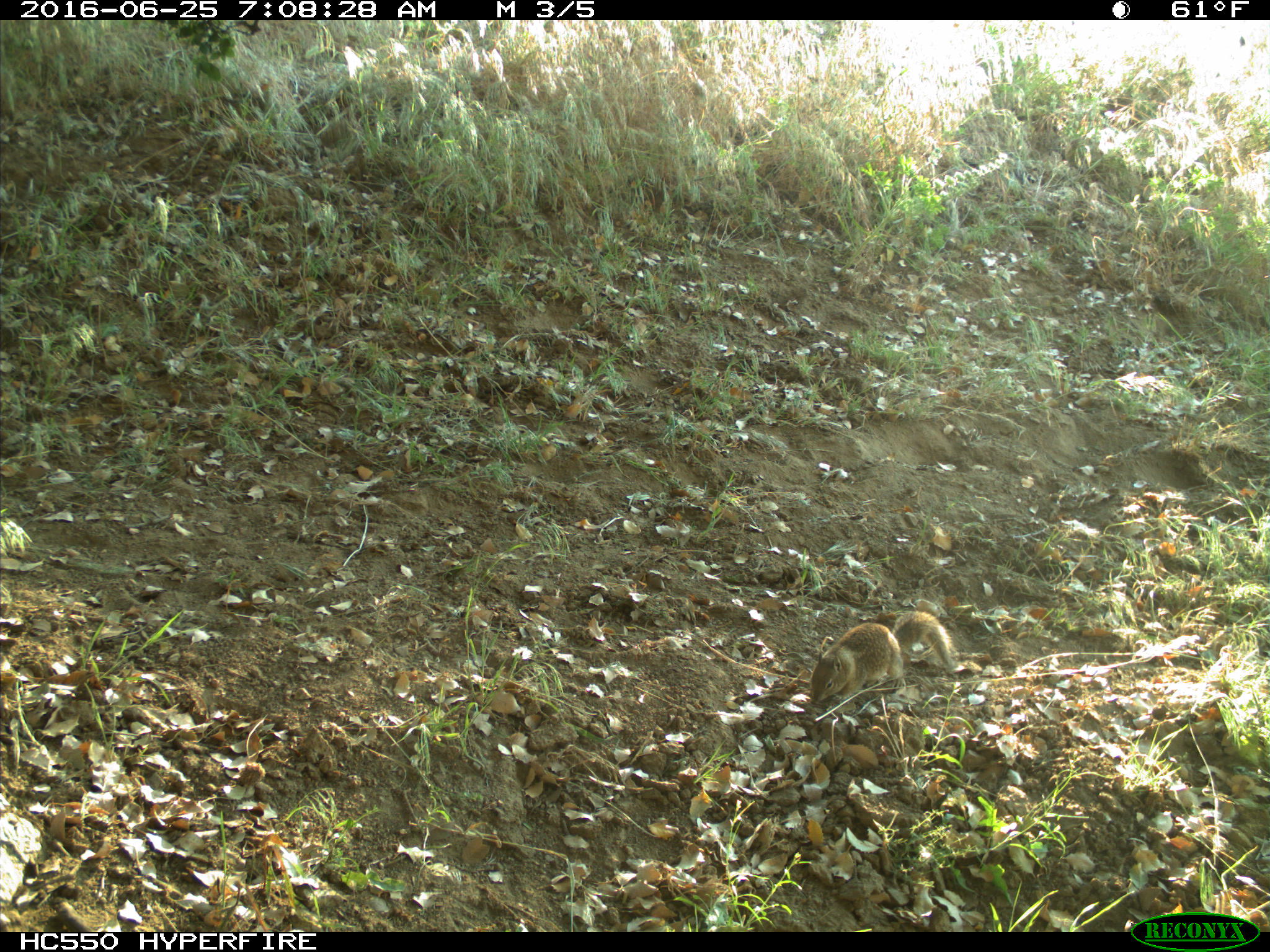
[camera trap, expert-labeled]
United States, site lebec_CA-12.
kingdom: Animalia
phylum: Chordata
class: Mammalia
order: Rodentia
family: Sciuridae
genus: Otospermophilus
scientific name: Otospermophilus beecheyi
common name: california ground squirrel